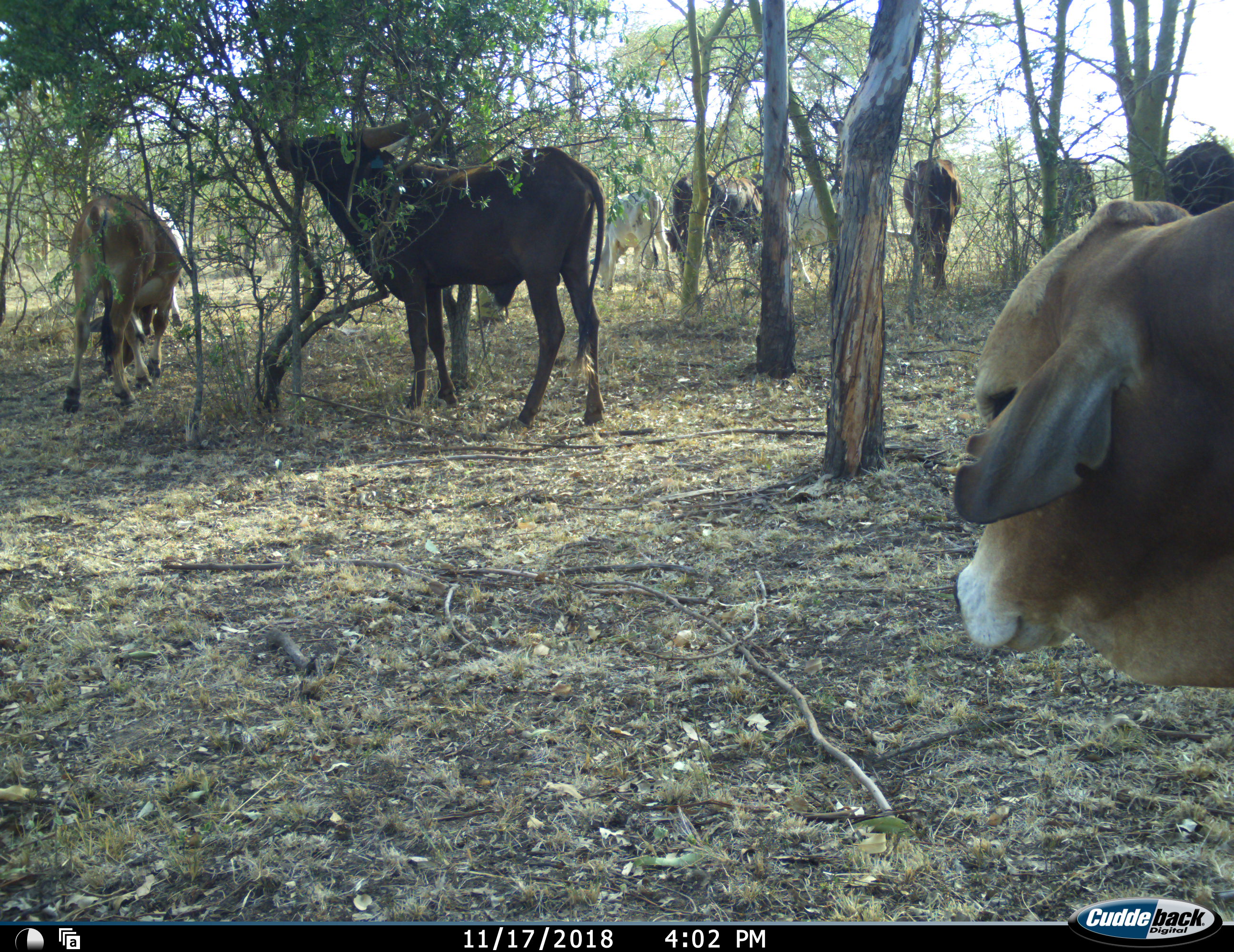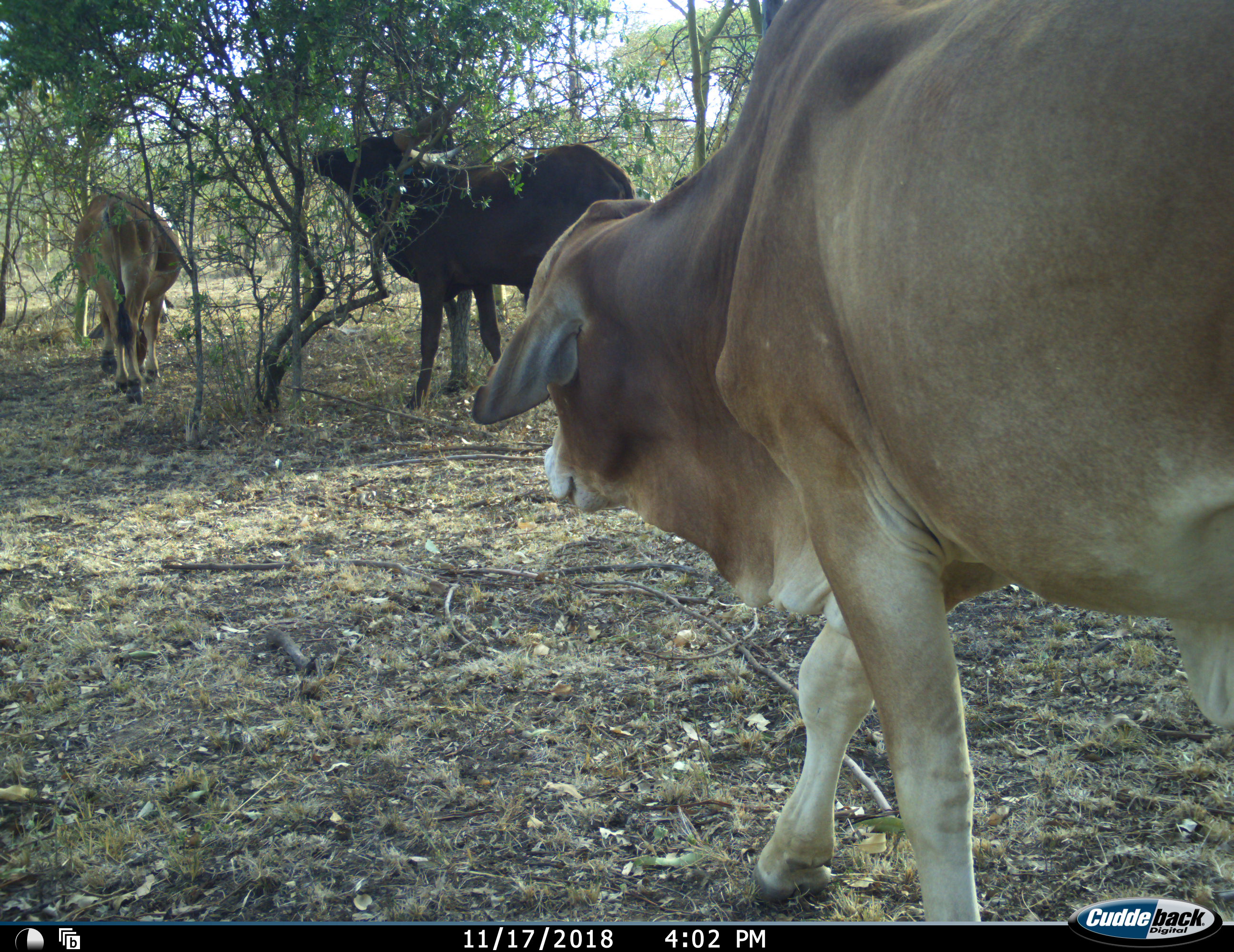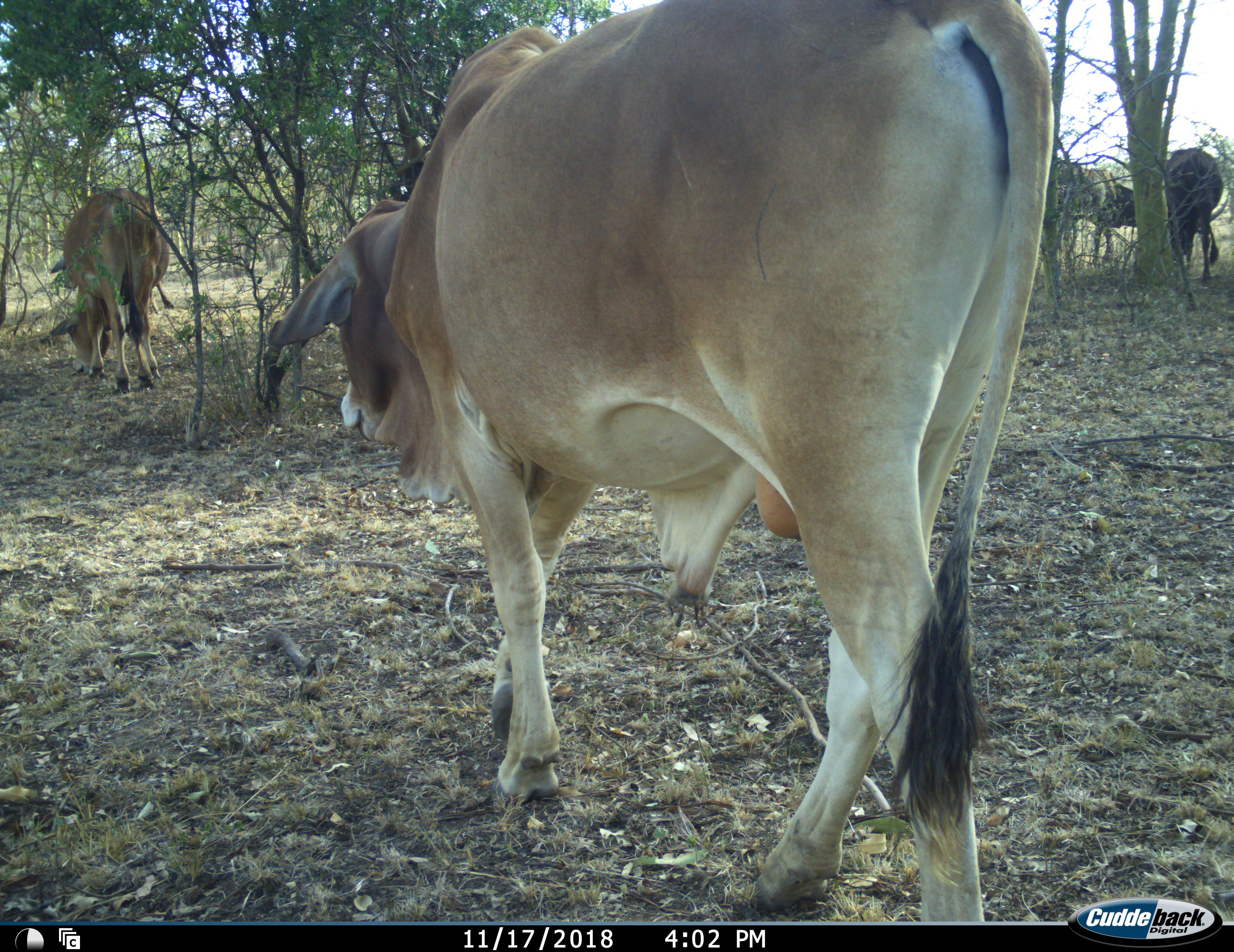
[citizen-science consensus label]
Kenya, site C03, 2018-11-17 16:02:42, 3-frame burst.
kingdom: Animalia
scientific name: Animalia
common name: animal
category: domesticanimal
Domesticanimal (animal) (Animalia), count 9. Behavior (volunteer vote fractions): standing 44%, resting 0%, moving 89%, interacting 0%. Young present (vote fraction): 0%. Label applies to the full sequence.